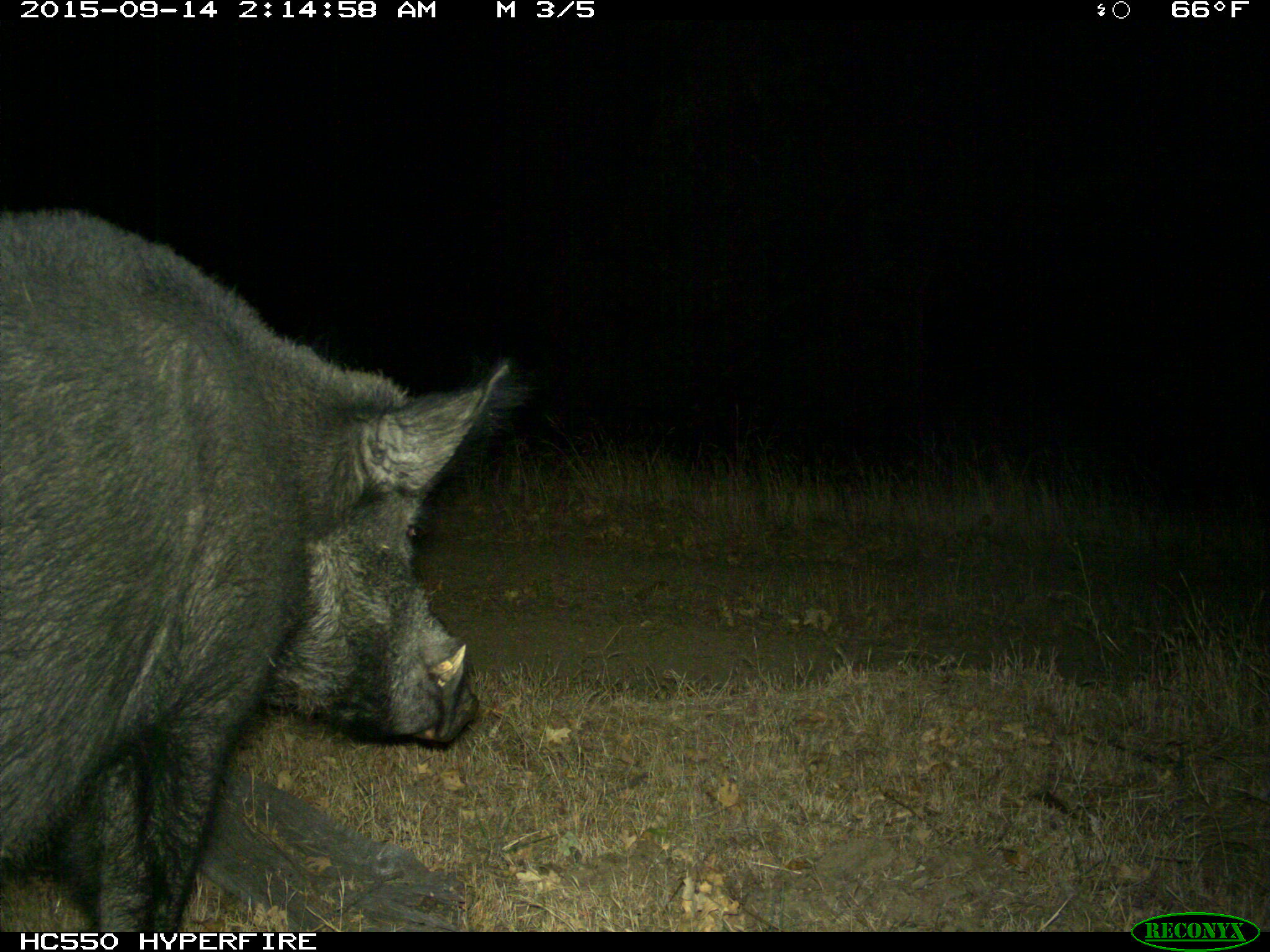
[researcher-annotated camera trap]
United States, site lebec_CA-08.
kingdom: Animalia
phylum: Chordata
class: Mammalia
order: Artiodactyla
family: Suidae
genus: Sus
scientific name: Sus scrofa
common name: wild boar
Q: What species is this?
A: Sus scrofa (wild boar).